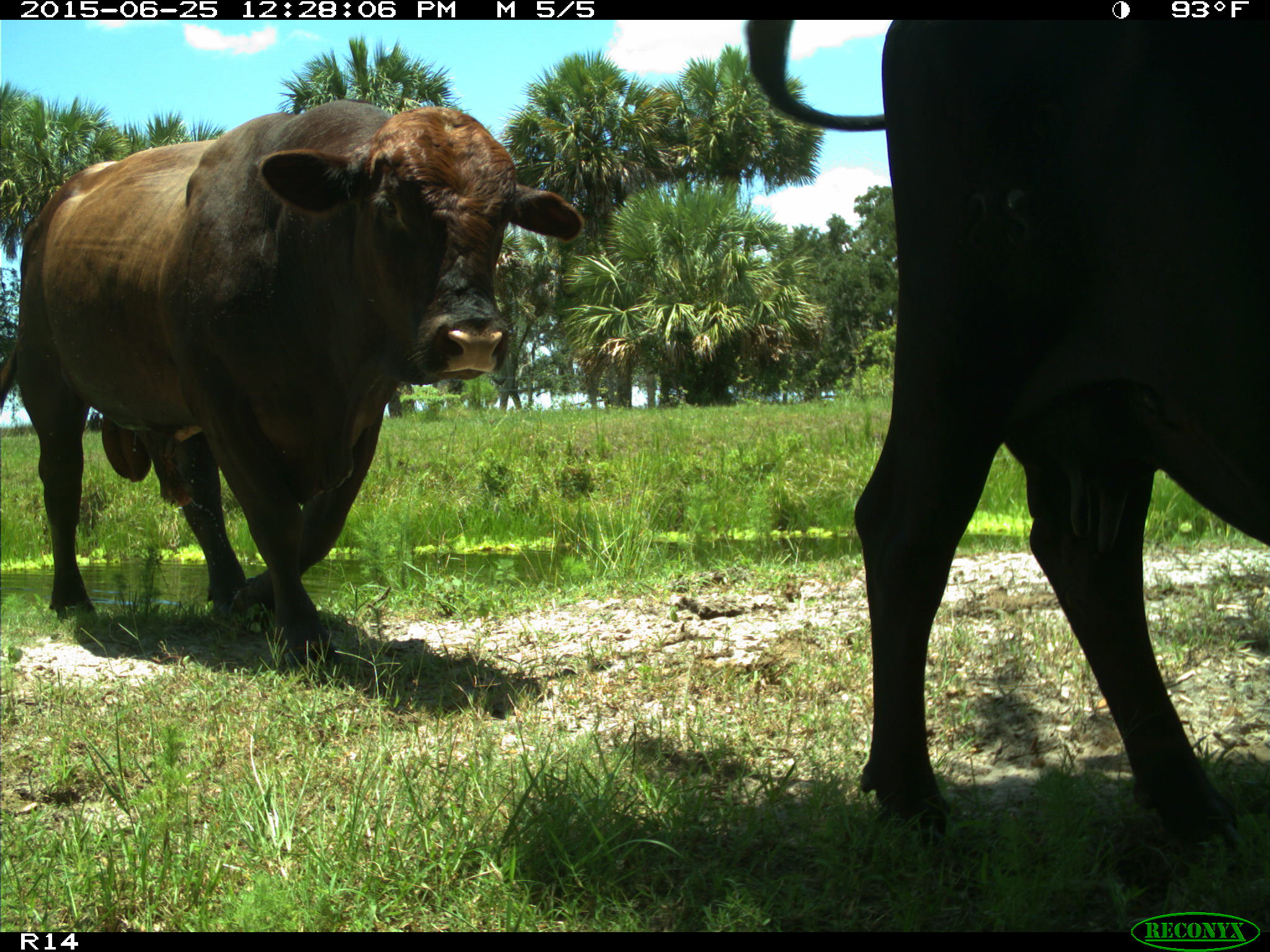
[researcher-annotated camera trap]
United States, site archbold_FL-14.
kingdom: Animalia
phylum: Chordata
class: Mammalia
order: Artiodactyla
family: Bovidae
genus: Bos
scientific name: Bos taurus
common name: domestic cow